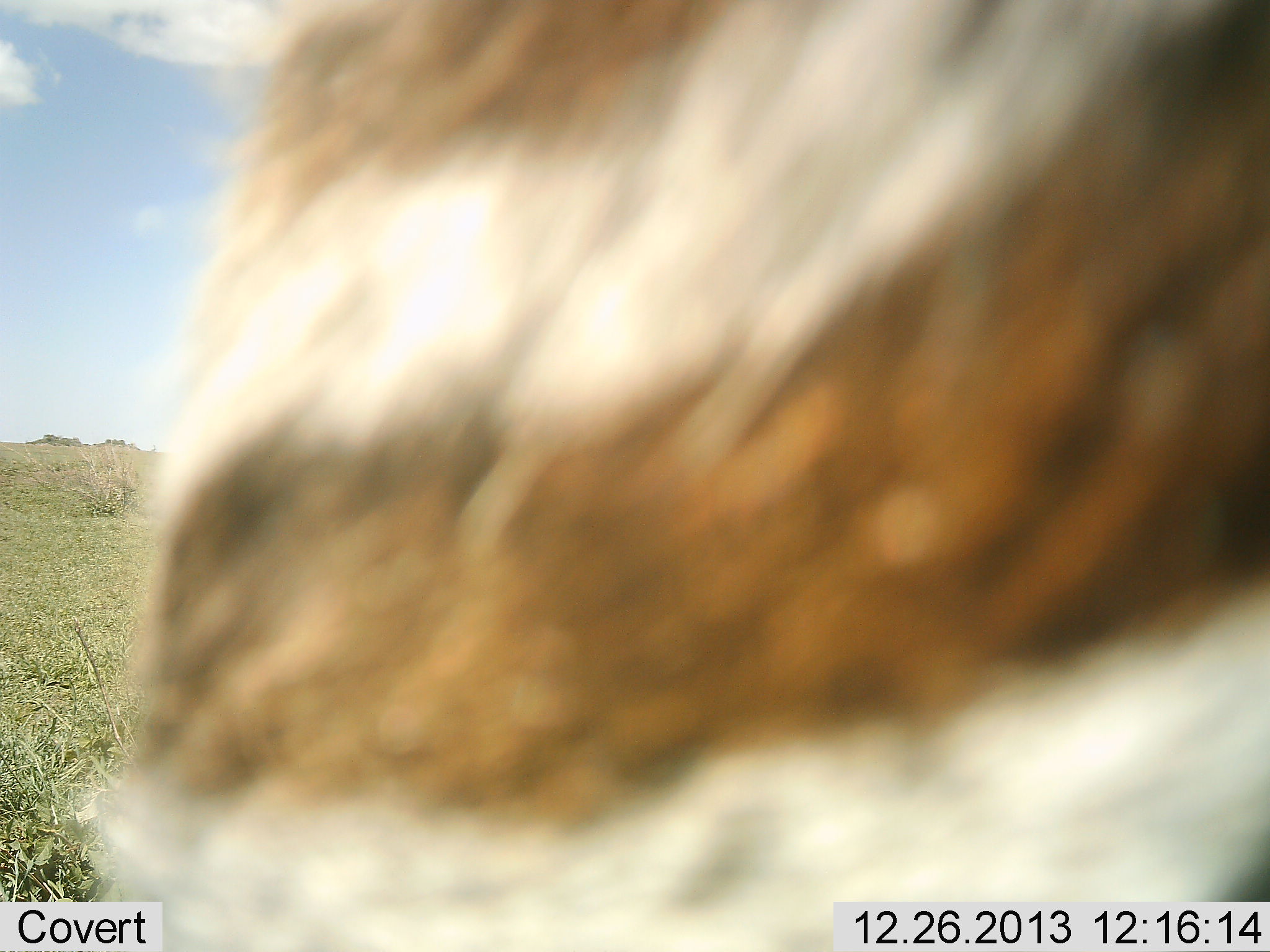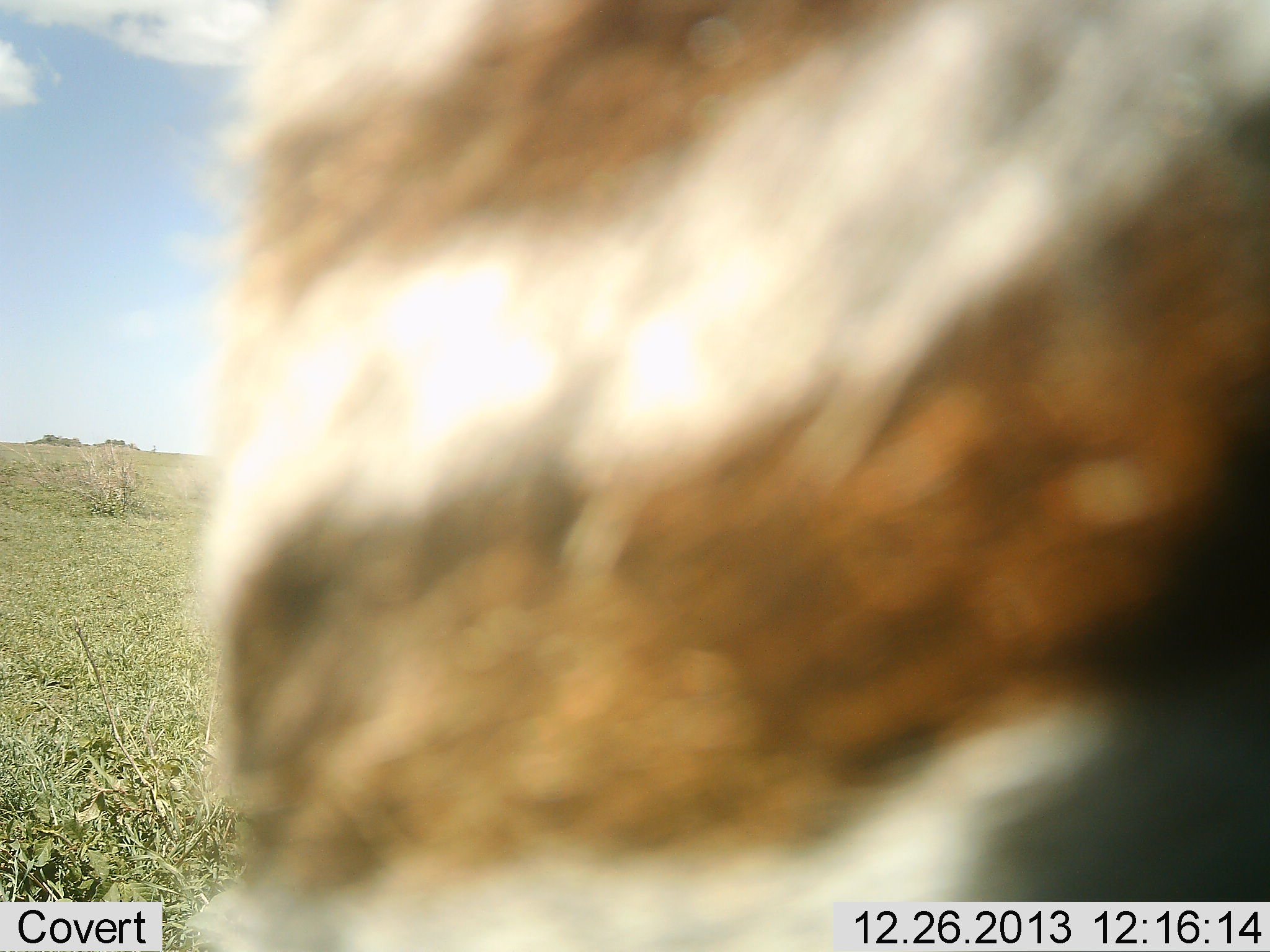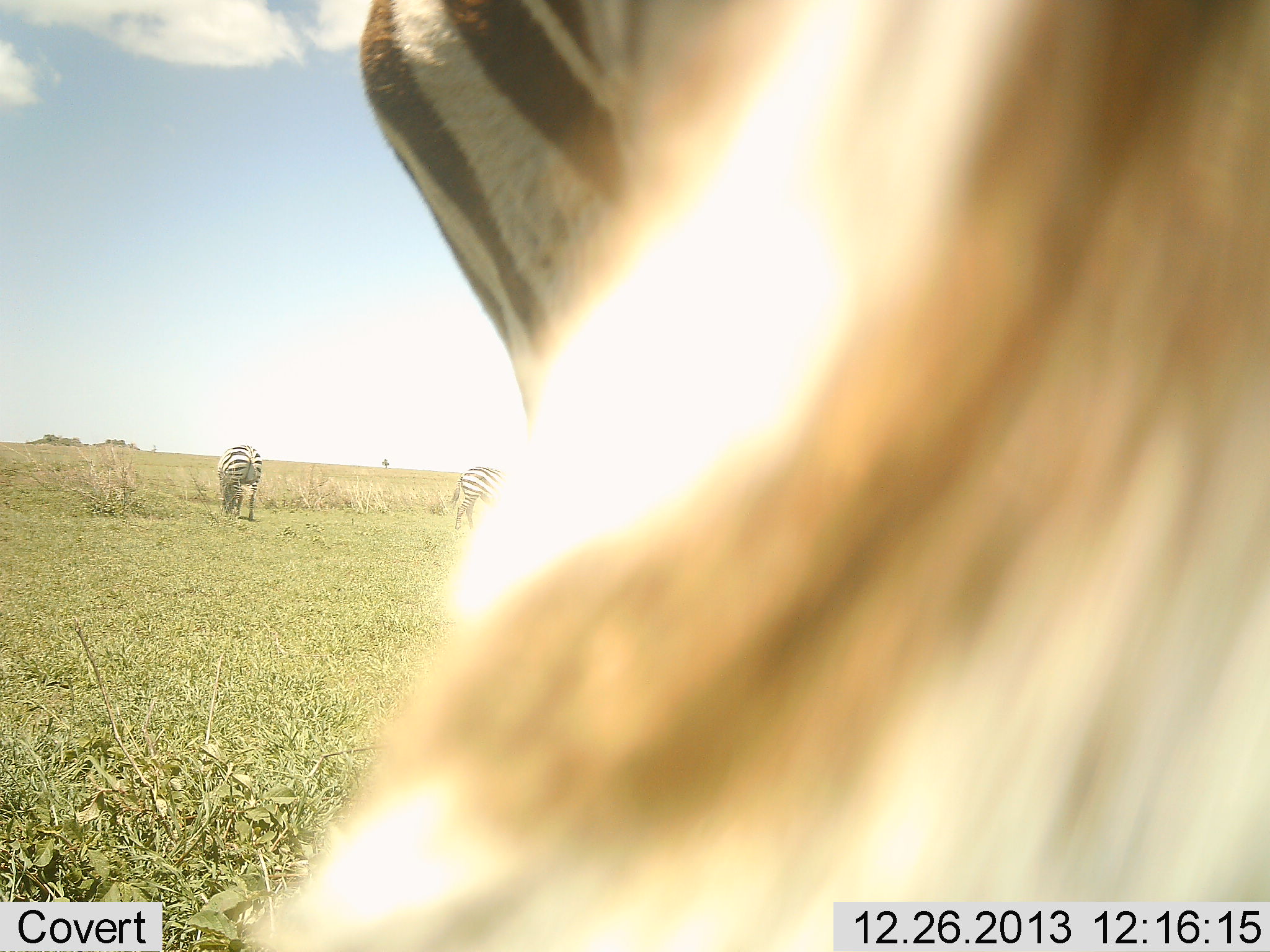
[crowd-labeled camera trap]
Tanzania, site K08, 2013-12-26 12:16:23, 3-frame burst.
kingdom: Animalia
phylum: Chordata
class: Mammalia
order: Perissodactyla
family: Equidae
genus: Equus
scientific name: Equus quagga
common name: plains zebra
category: zebra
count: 3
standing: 70%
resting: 0%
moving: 20%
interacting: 20%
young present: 10%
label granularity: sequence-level